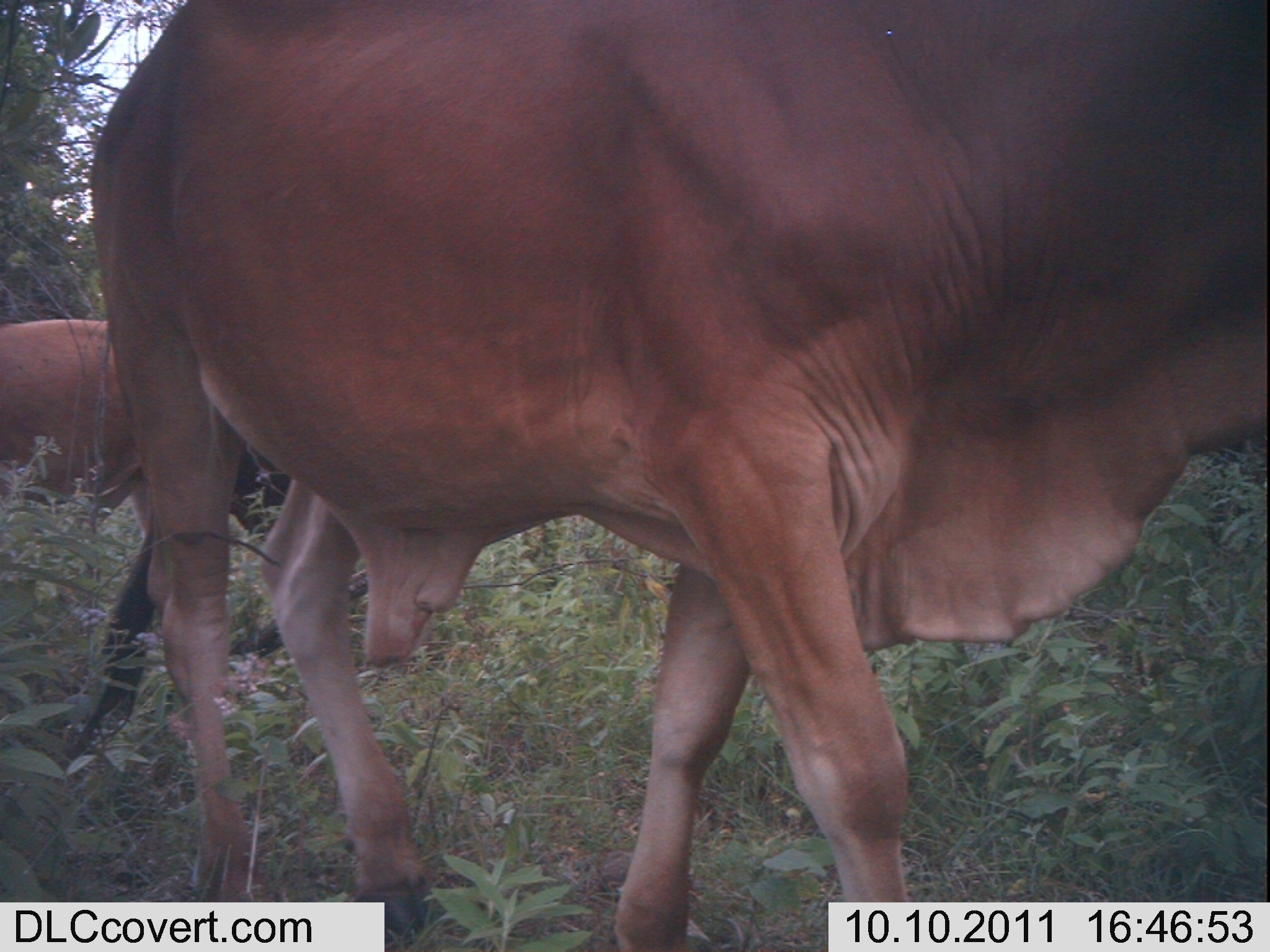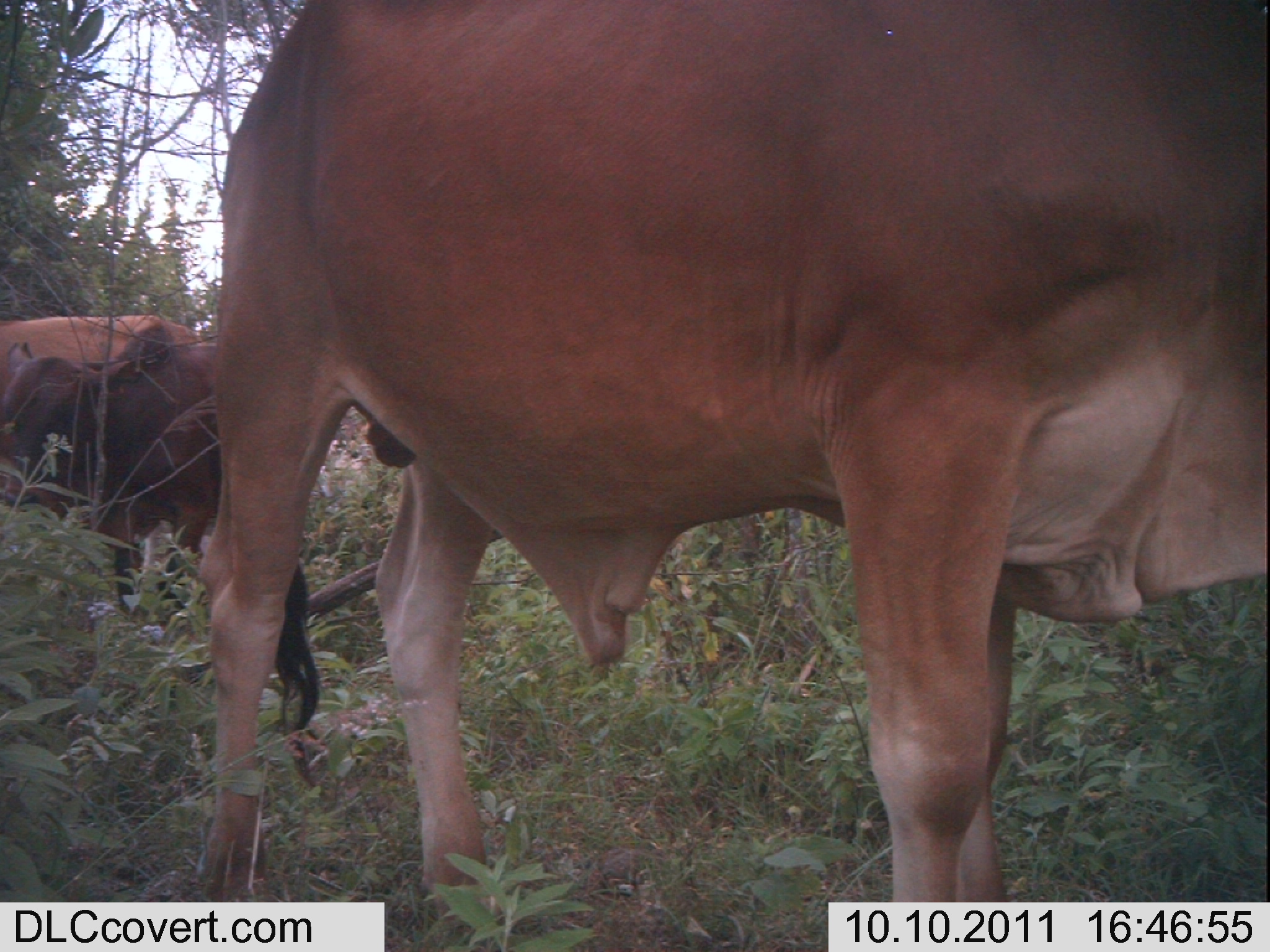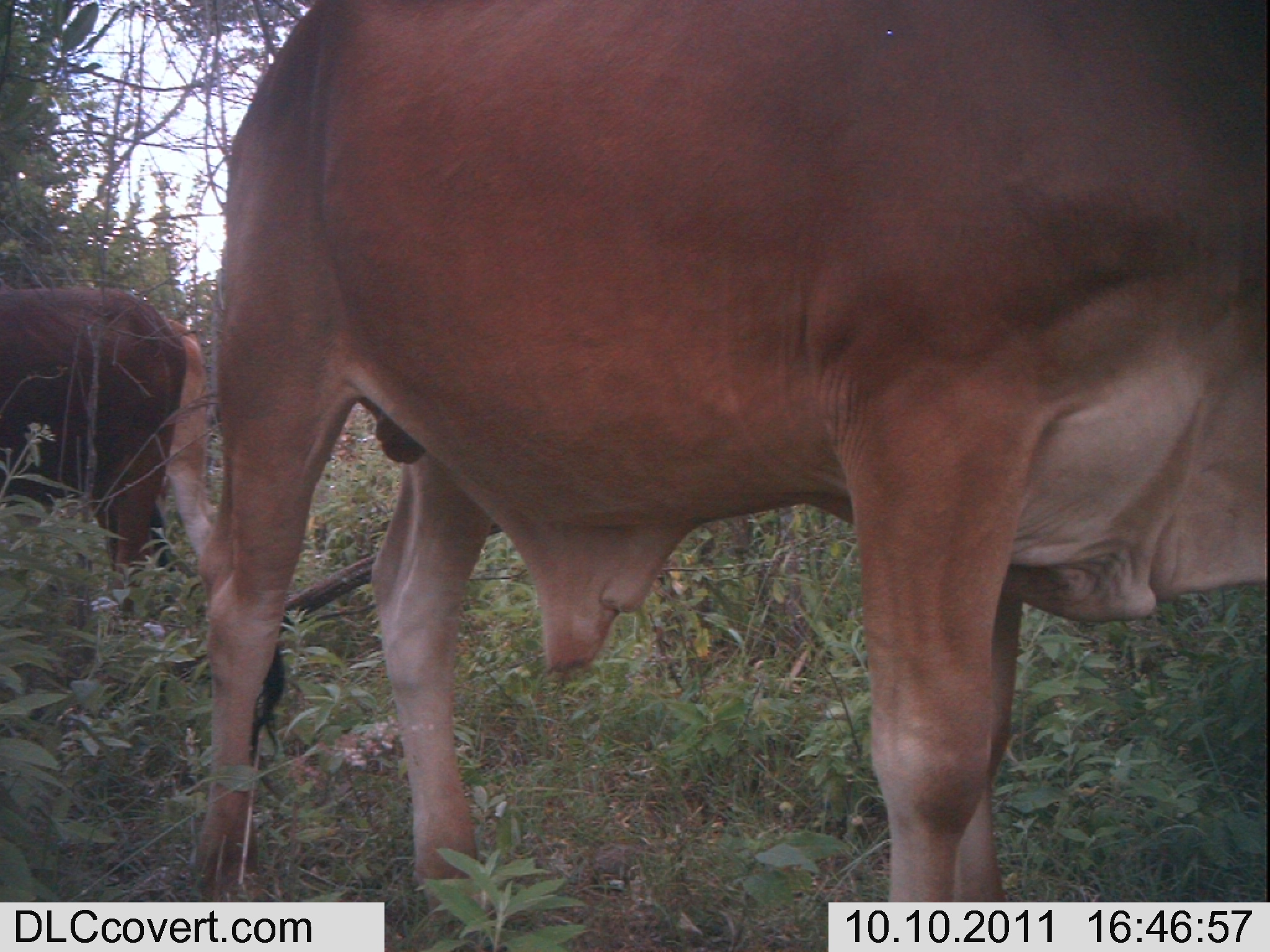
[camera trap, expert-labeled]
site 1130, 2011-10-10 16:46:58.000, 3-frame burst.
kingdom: Animalia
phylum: Chordata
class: Mammalia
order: Artiodactyla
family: Bovidae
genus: Bos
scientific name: Bos taurus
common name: domestic cattle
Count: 2.